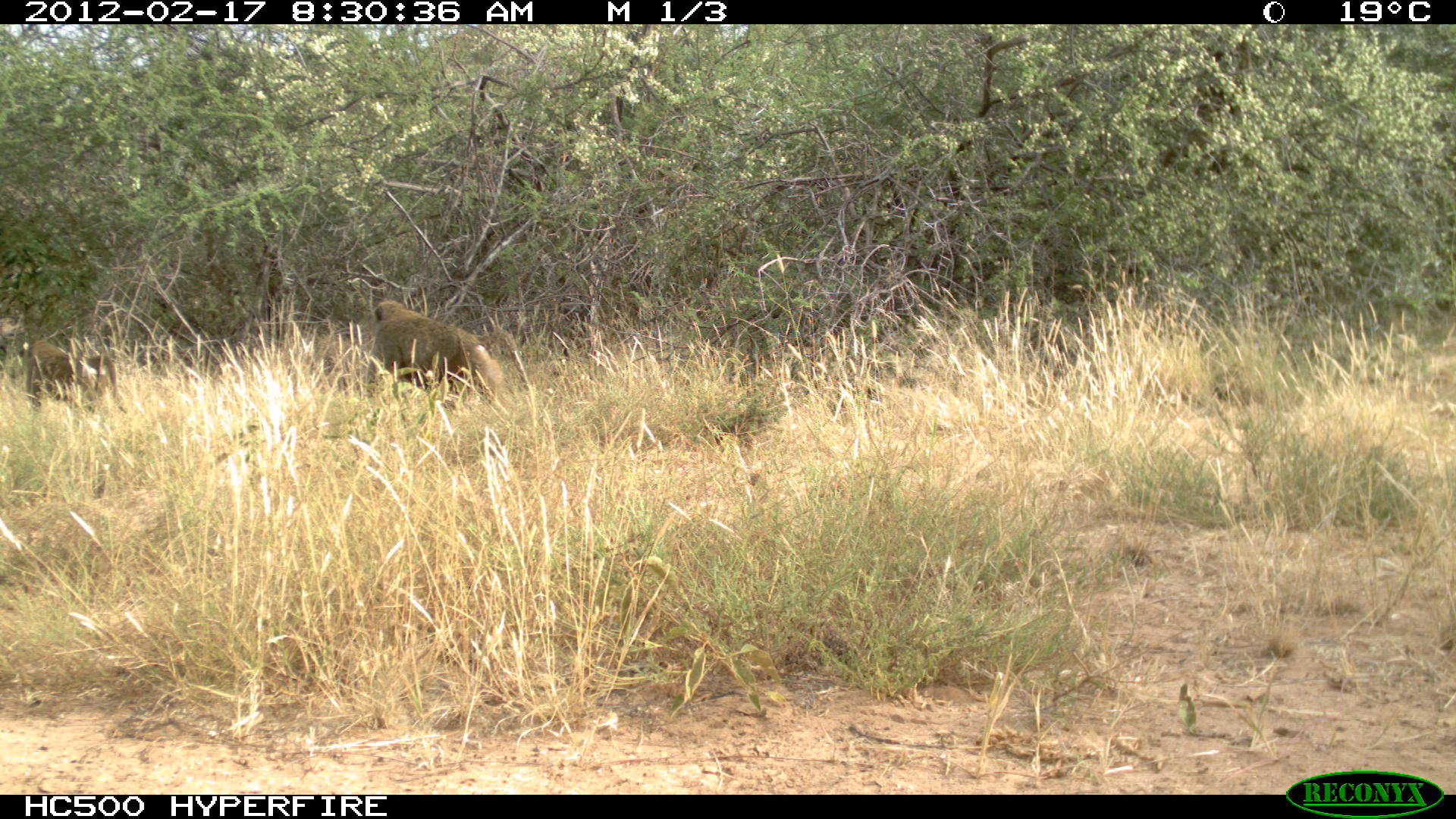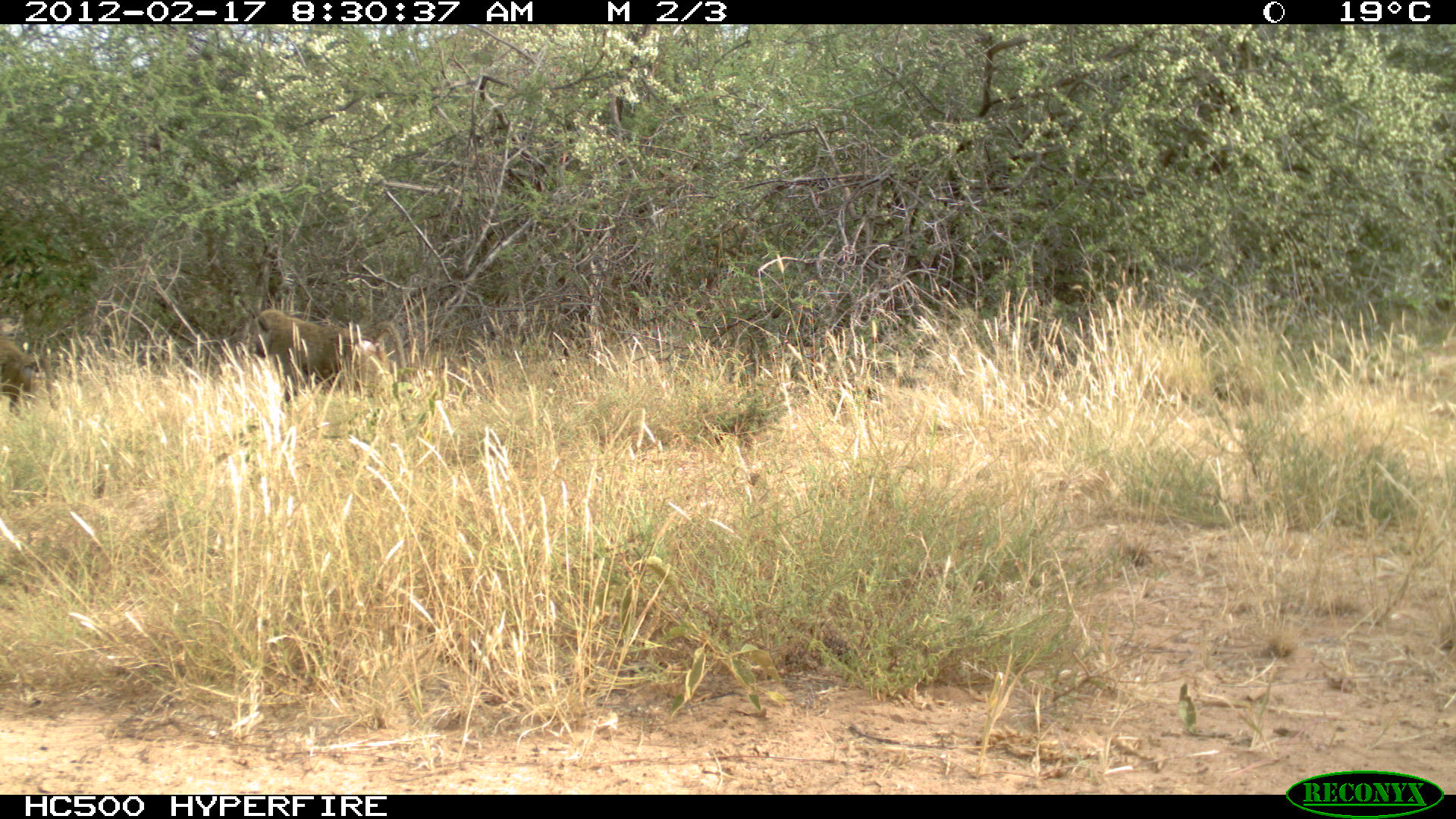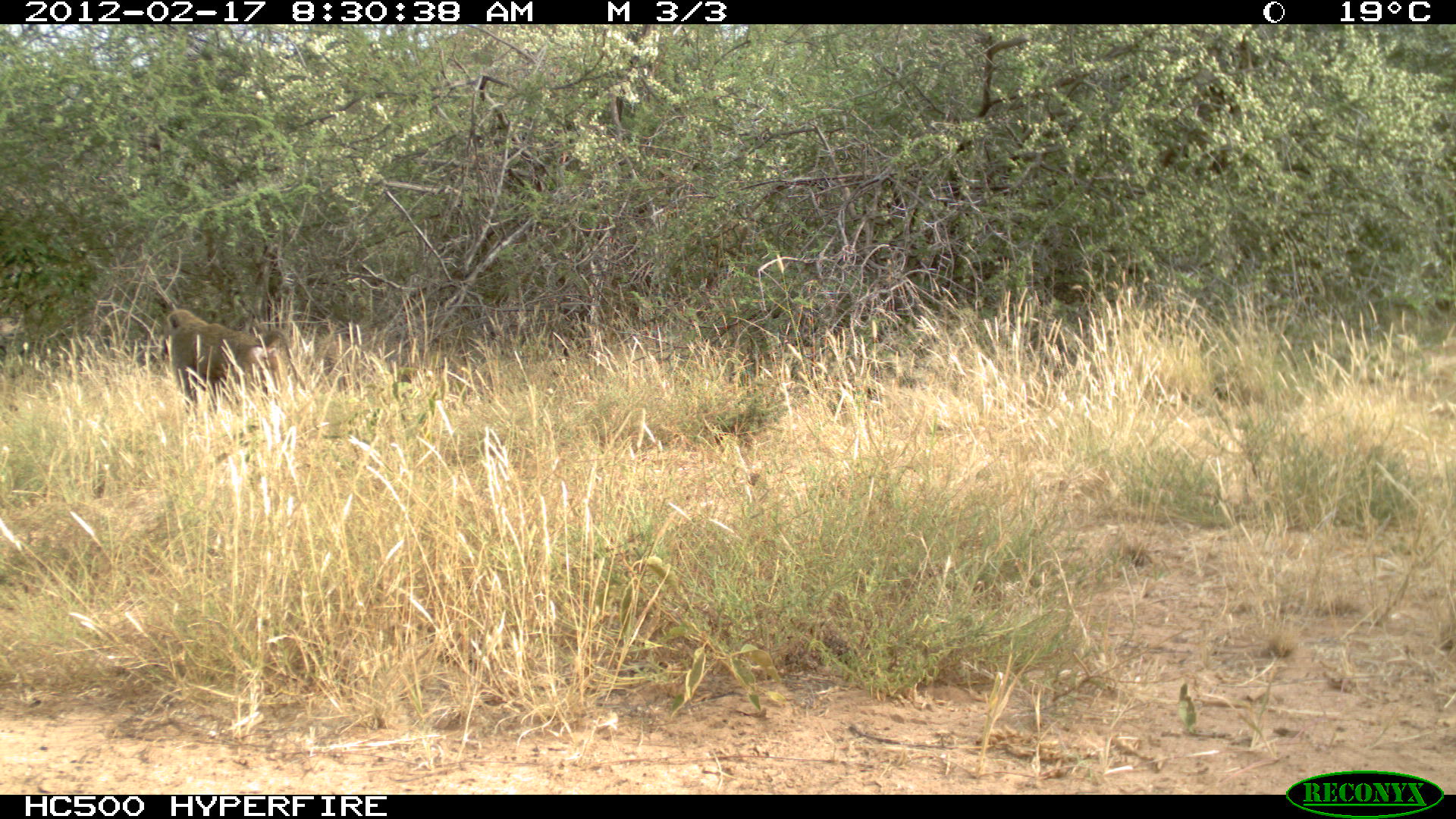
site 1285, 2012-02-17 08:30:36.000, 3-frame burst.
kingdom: Animalia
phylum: Chordata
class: Mammalia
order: Primates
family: Cercopithecidae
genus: Papio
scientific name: Papio anubis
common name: olive baboon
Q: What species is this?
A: Papio anubis (olive baboon).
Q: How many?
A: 2.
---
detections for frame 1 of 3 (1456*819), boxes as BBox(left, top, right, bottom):
papio anubis: BBox(366, 299, 531, 396); BBox(18, 335, 126, 410)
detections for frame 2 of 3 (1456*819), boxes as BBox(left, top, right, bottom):
papio anubis: BBox(252, 306, 407, 406); BBox(0, 330, 43, 414)